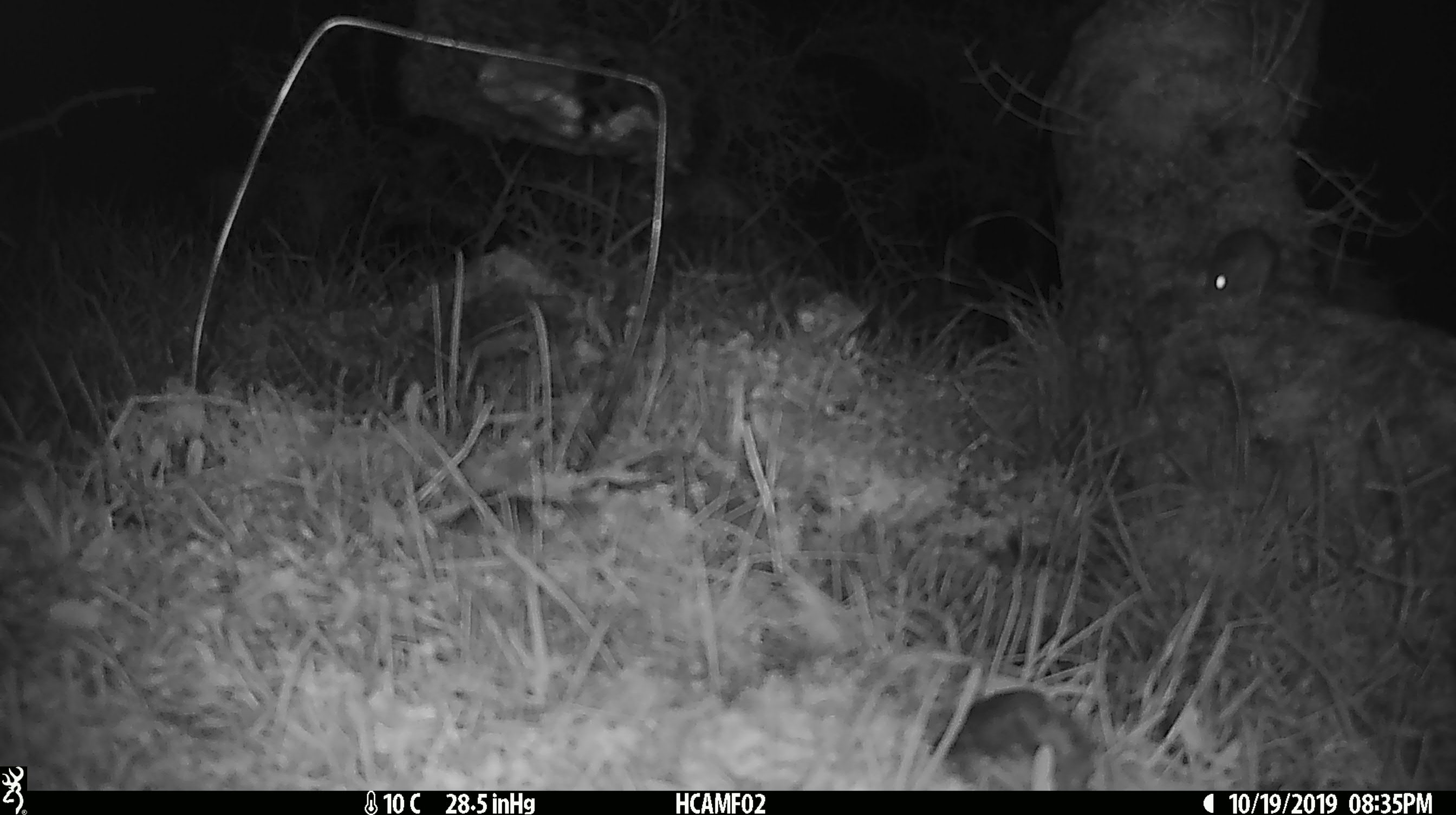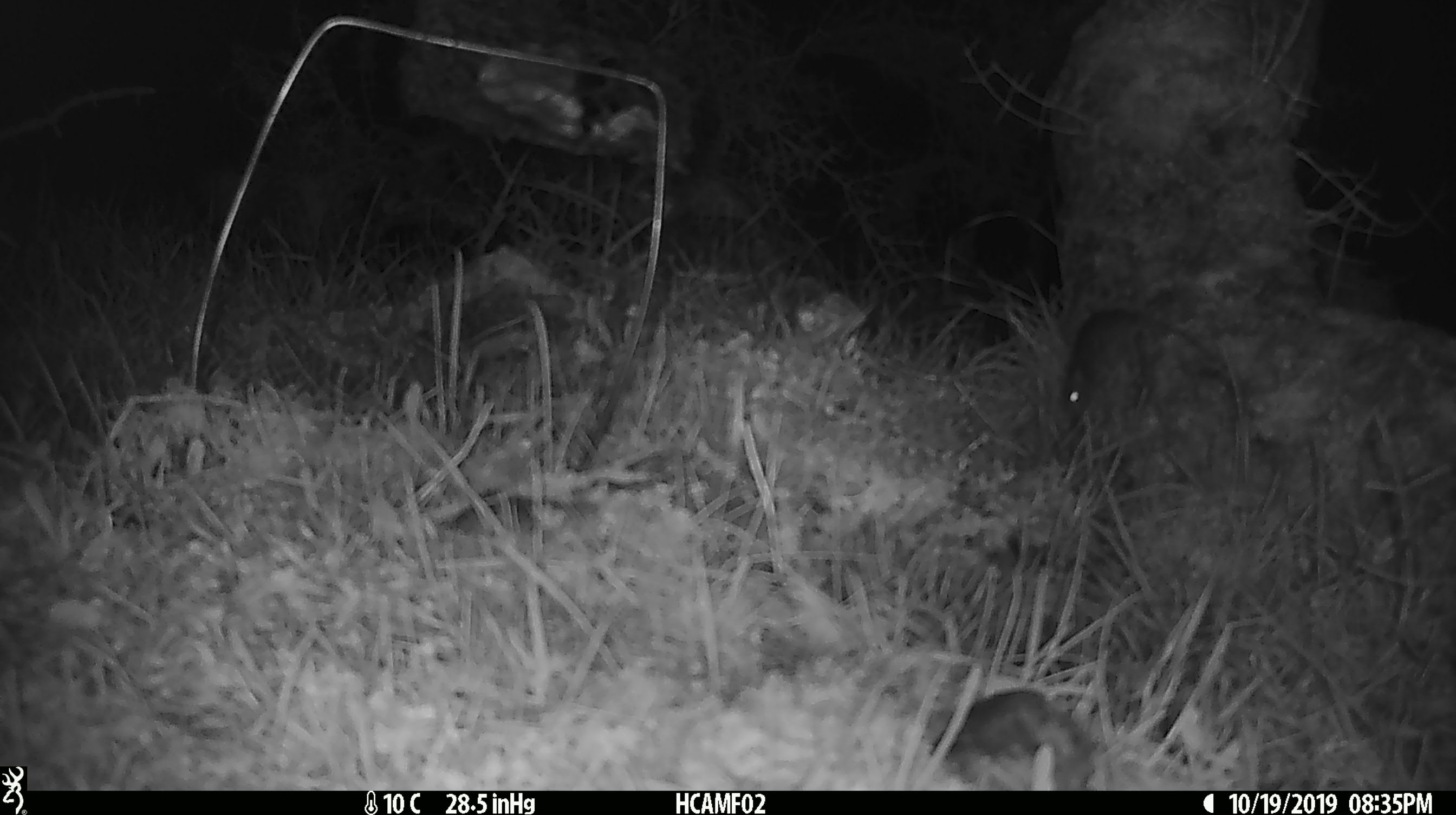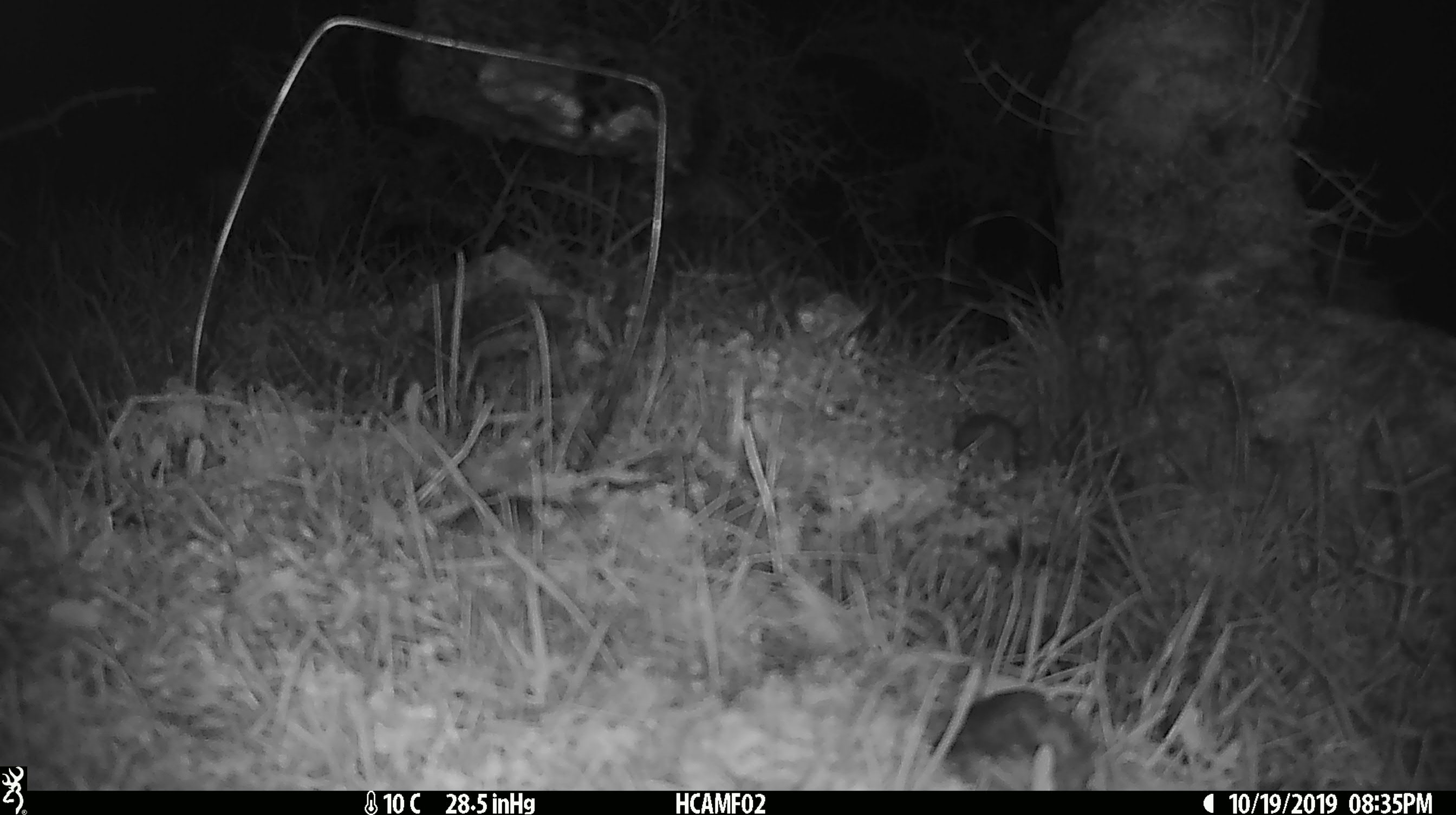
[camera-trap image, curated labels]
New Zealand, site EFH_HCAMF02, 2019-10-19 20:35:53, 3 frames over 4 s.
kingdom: Animalia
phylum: Chordata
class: Mammalia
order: Rodentia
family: Muridae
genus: Mus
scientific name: Mus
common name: mouse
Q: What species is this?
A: Mouse (Mus).